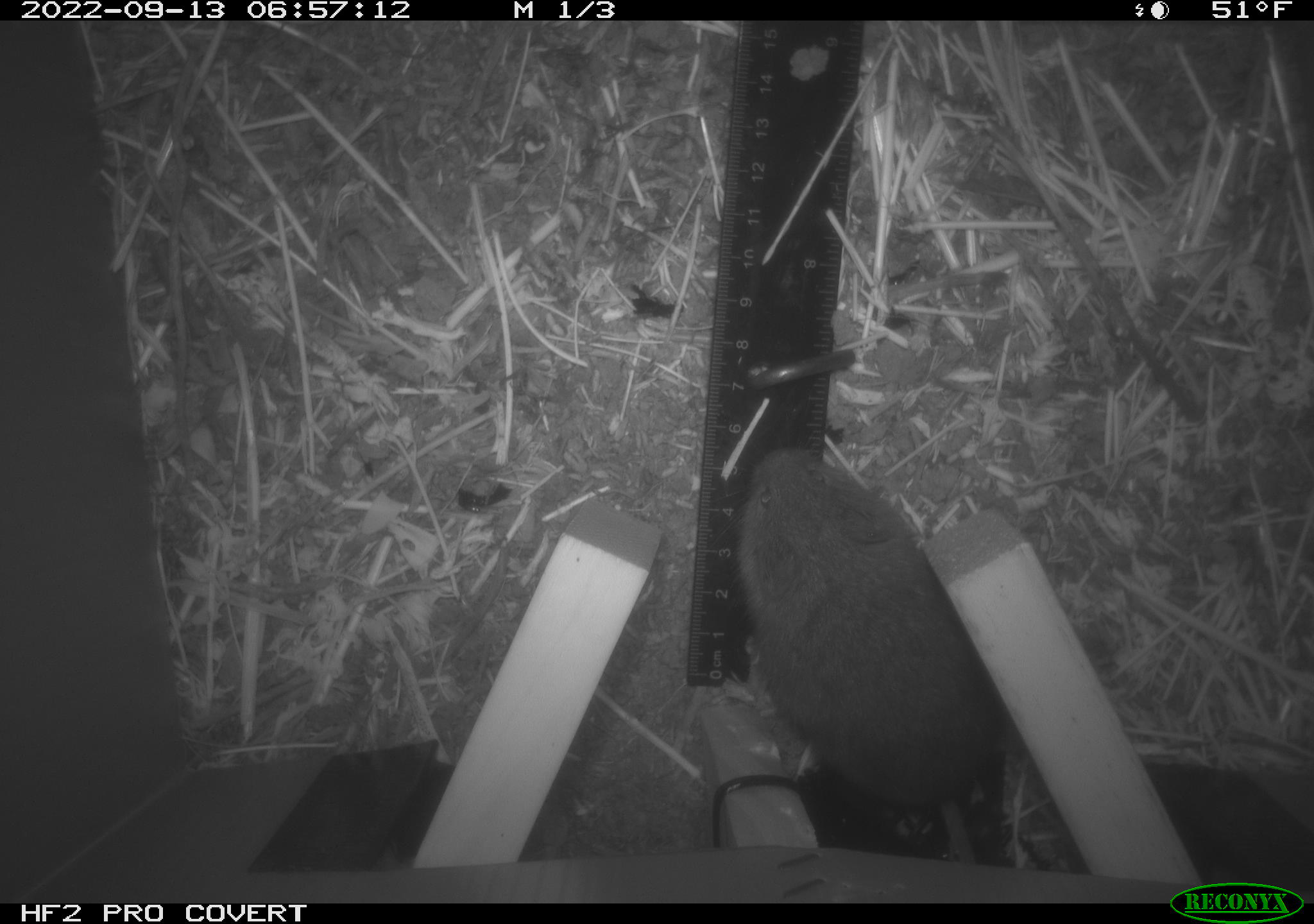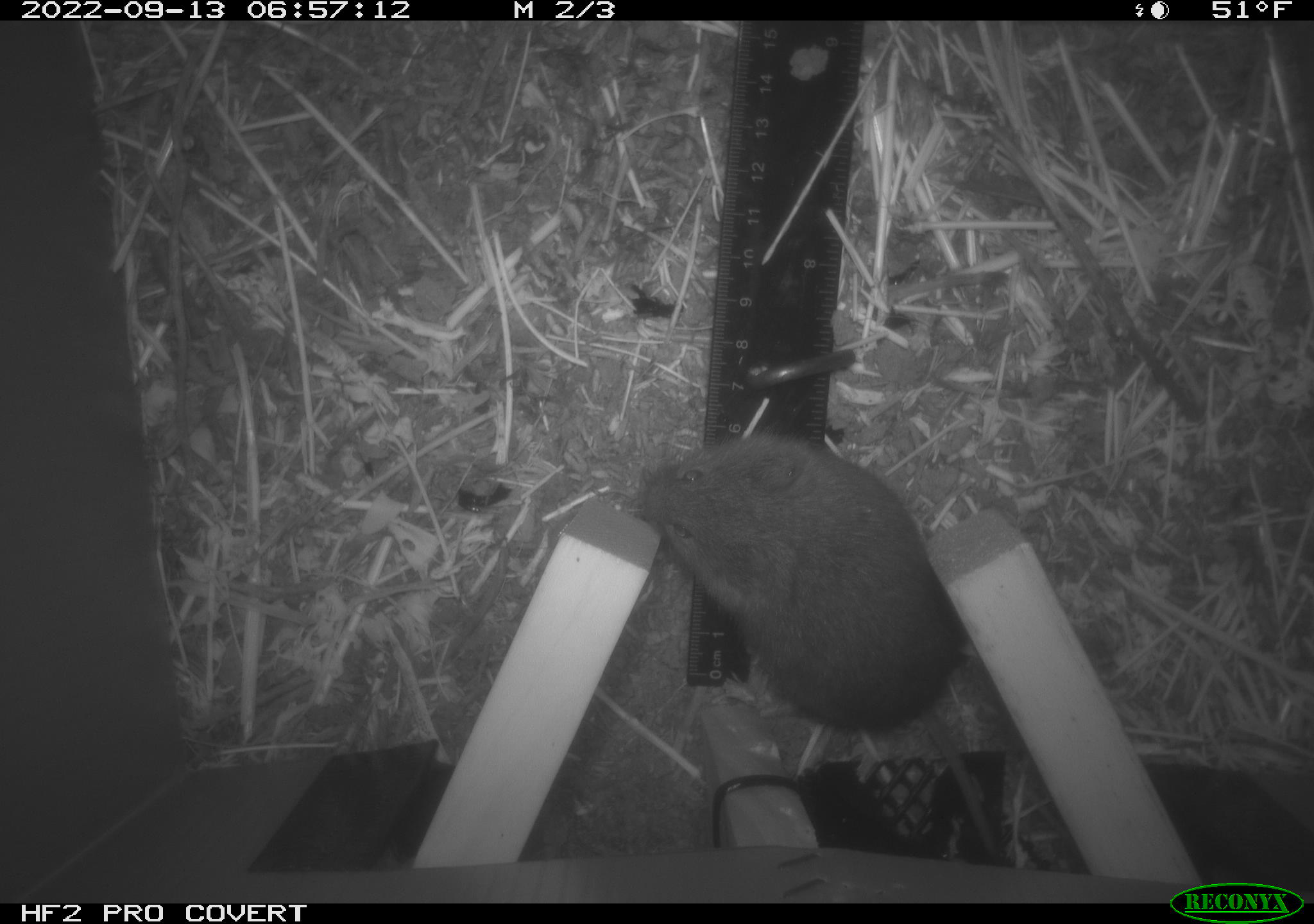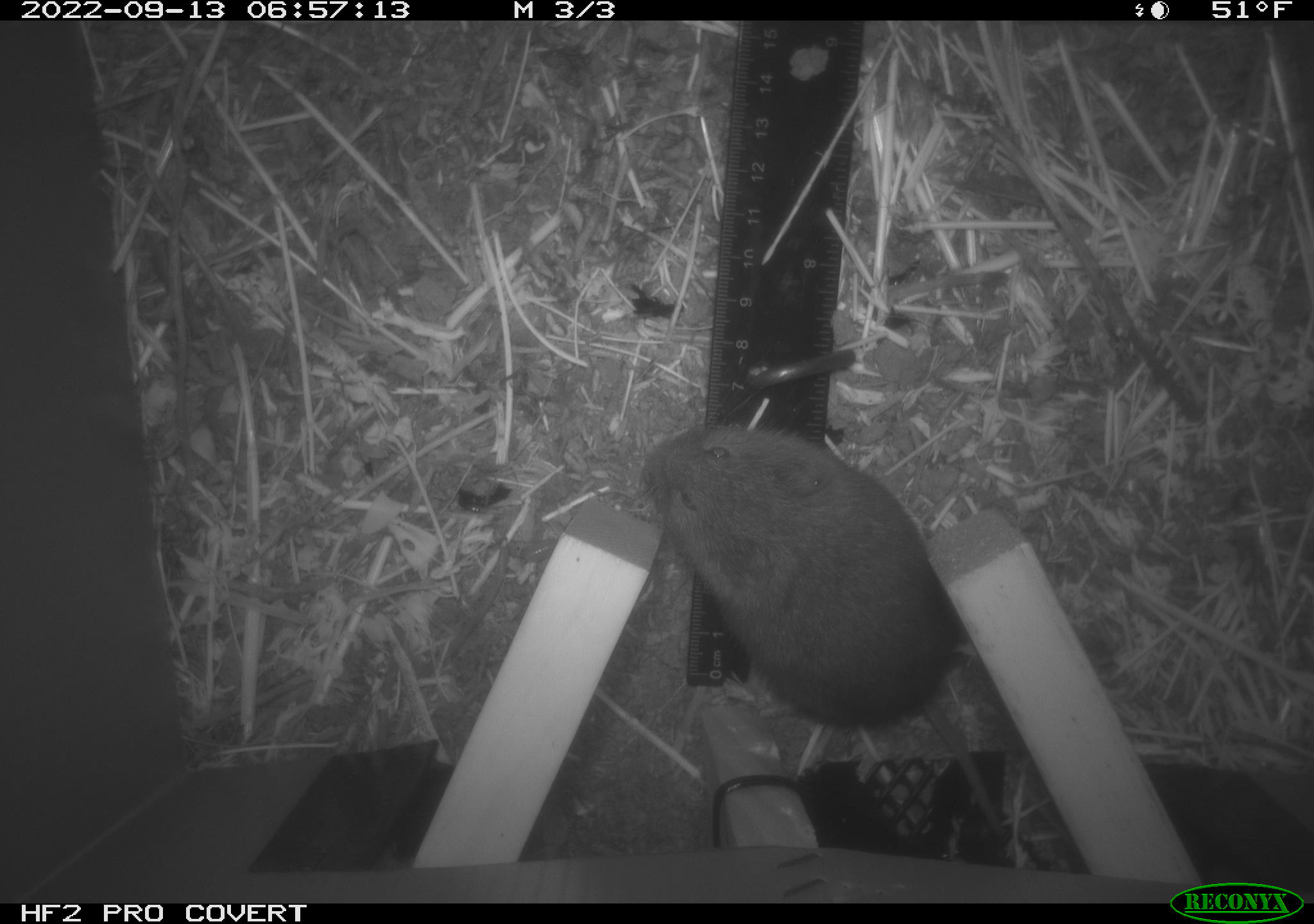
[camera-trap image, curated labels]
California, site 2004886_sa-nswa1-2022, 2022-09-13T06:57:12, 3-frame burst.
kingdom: Animalia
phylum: Chordata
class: Mammalia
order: Rodentia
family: Cricetidae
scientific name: Cricetidae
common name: hamsters, voles, lemmings, and allies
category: cricetidae family